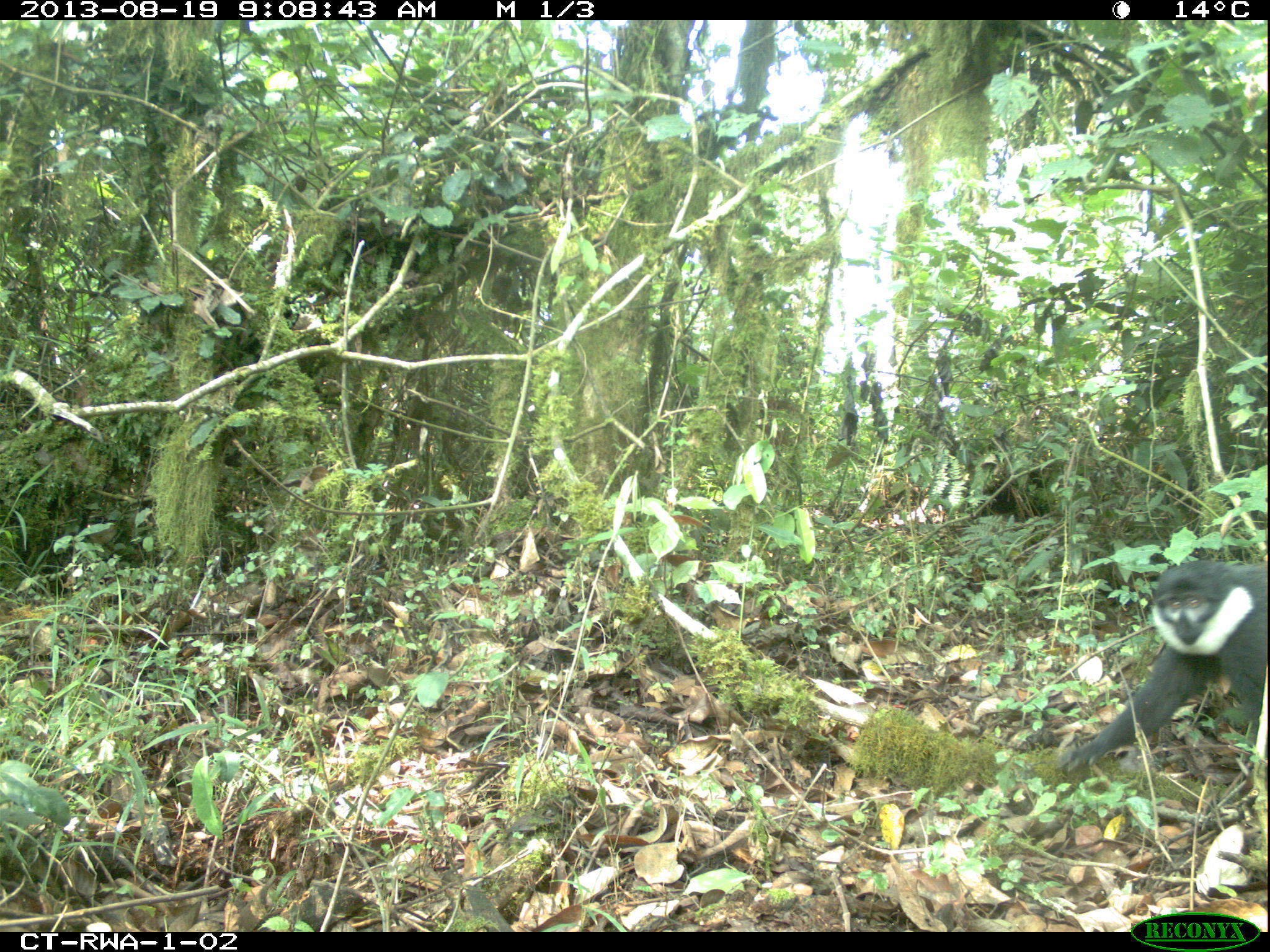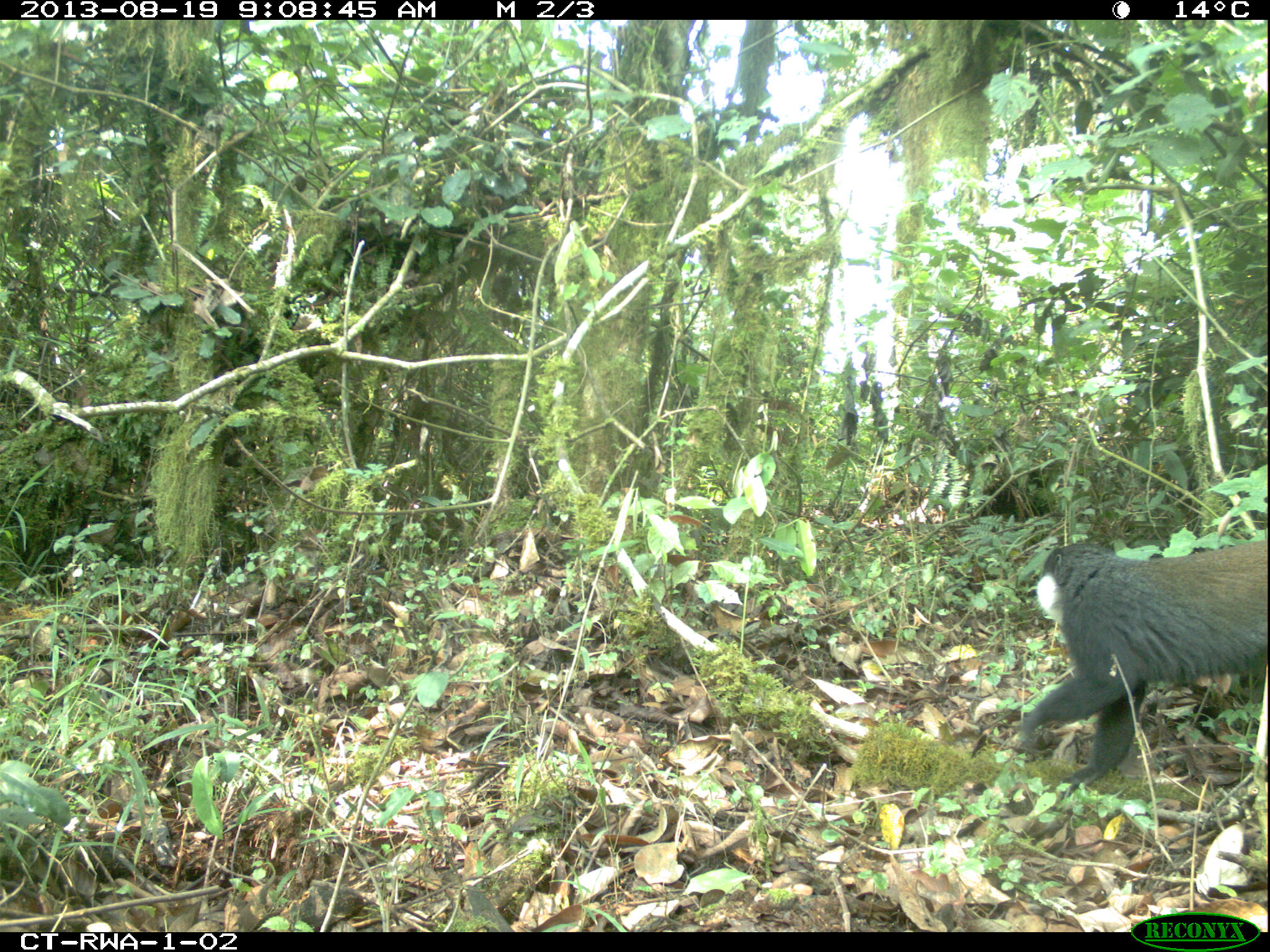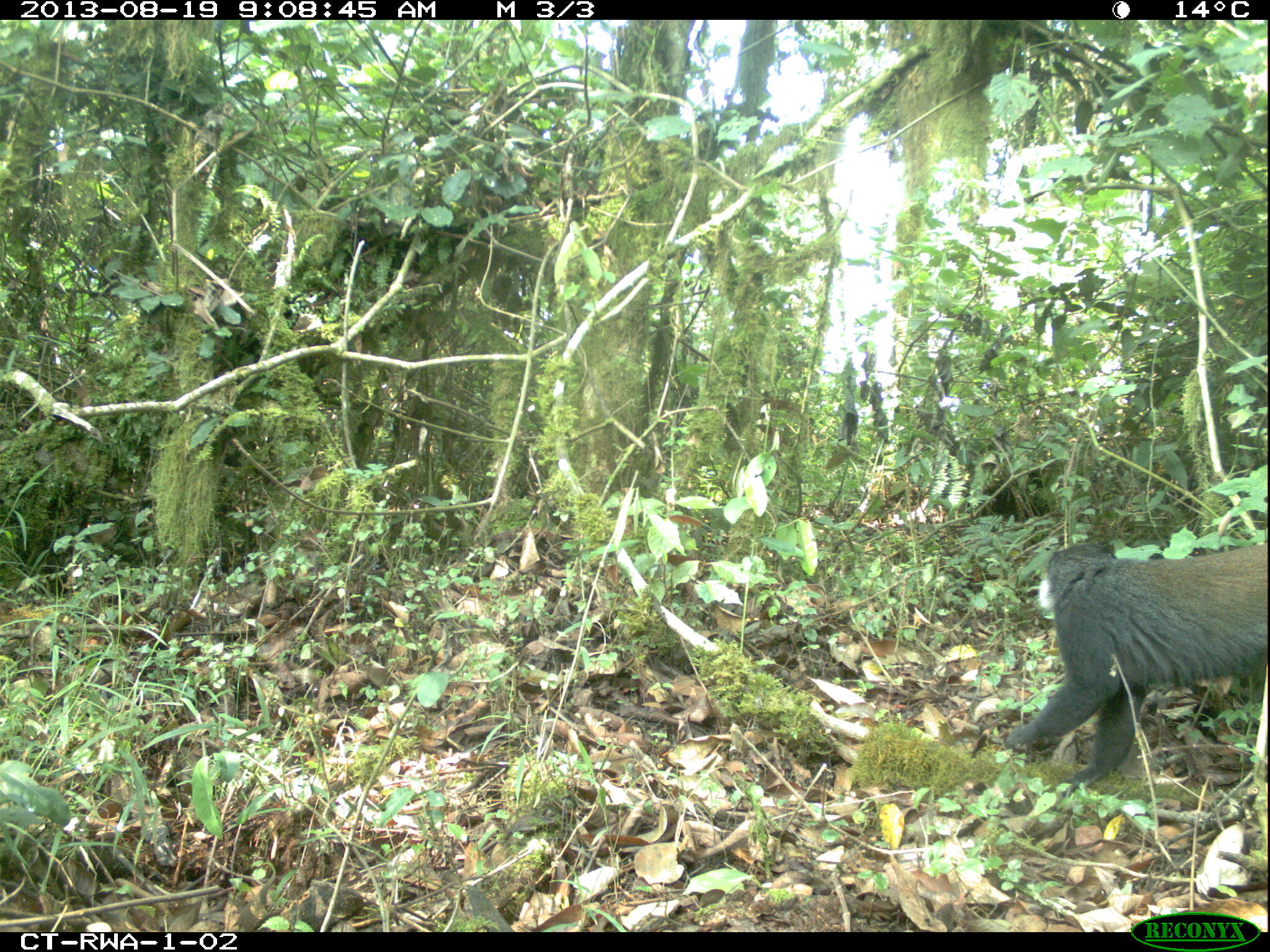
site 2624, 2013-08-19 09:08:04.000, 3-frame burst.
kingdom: Animalia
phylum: Chordata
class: Mammalia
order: Primates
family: Cercopithecidae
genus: Allochrocebus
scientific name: Allochrocebus lhoesti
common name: l'hoest's monkey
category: cercopithecus lhoesti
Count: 2.